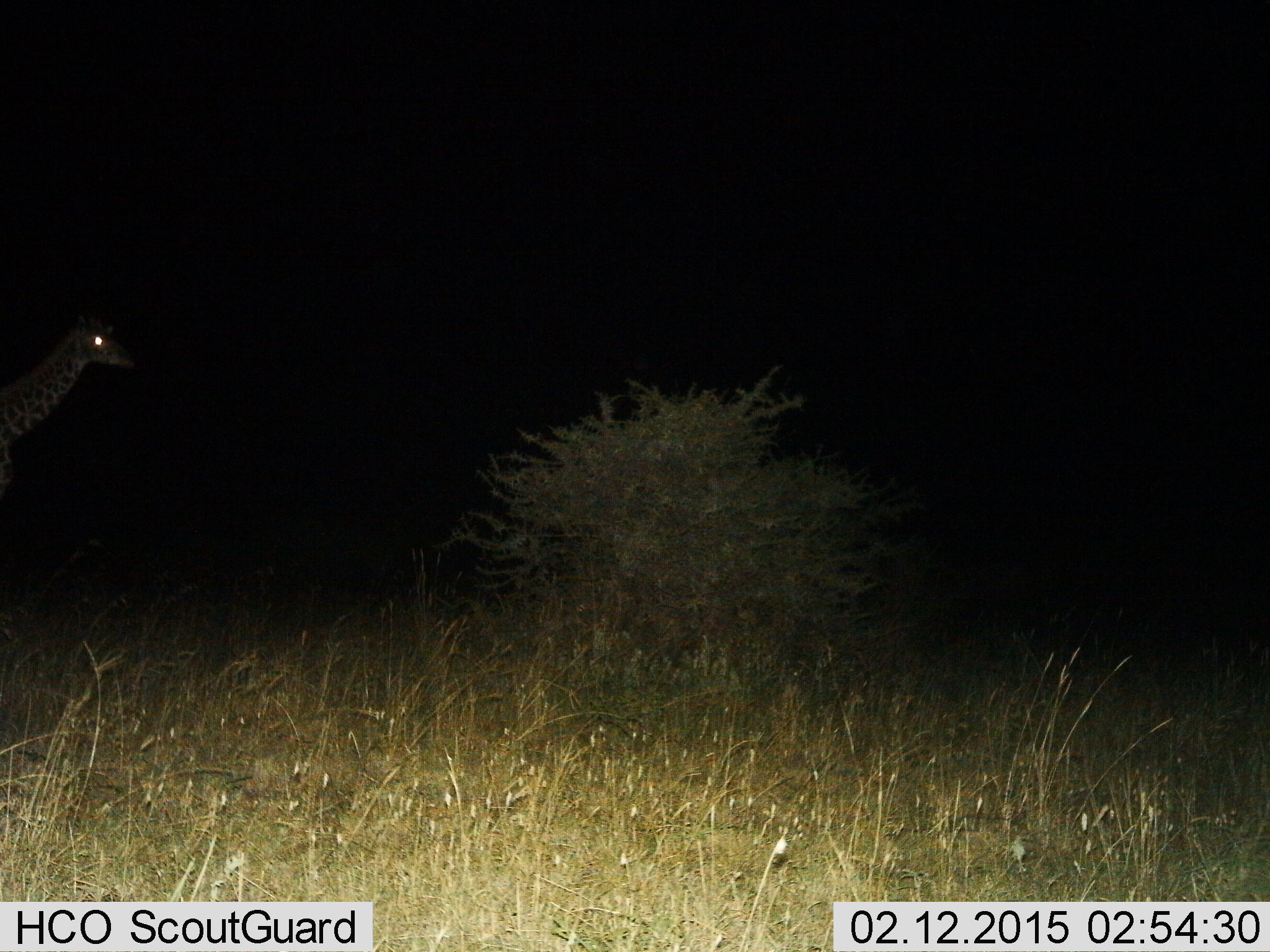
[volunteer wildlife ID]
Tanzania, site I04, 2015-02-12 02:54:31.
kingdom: Animalia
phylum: Chordata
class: Mammalia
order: Artiodactyla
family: Giraffidae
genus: Giraffa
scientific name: Giraffa camelopardalis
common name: giraffe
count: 1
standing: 60%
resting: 0%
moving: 40%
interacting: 0%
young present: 0%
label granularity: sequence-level